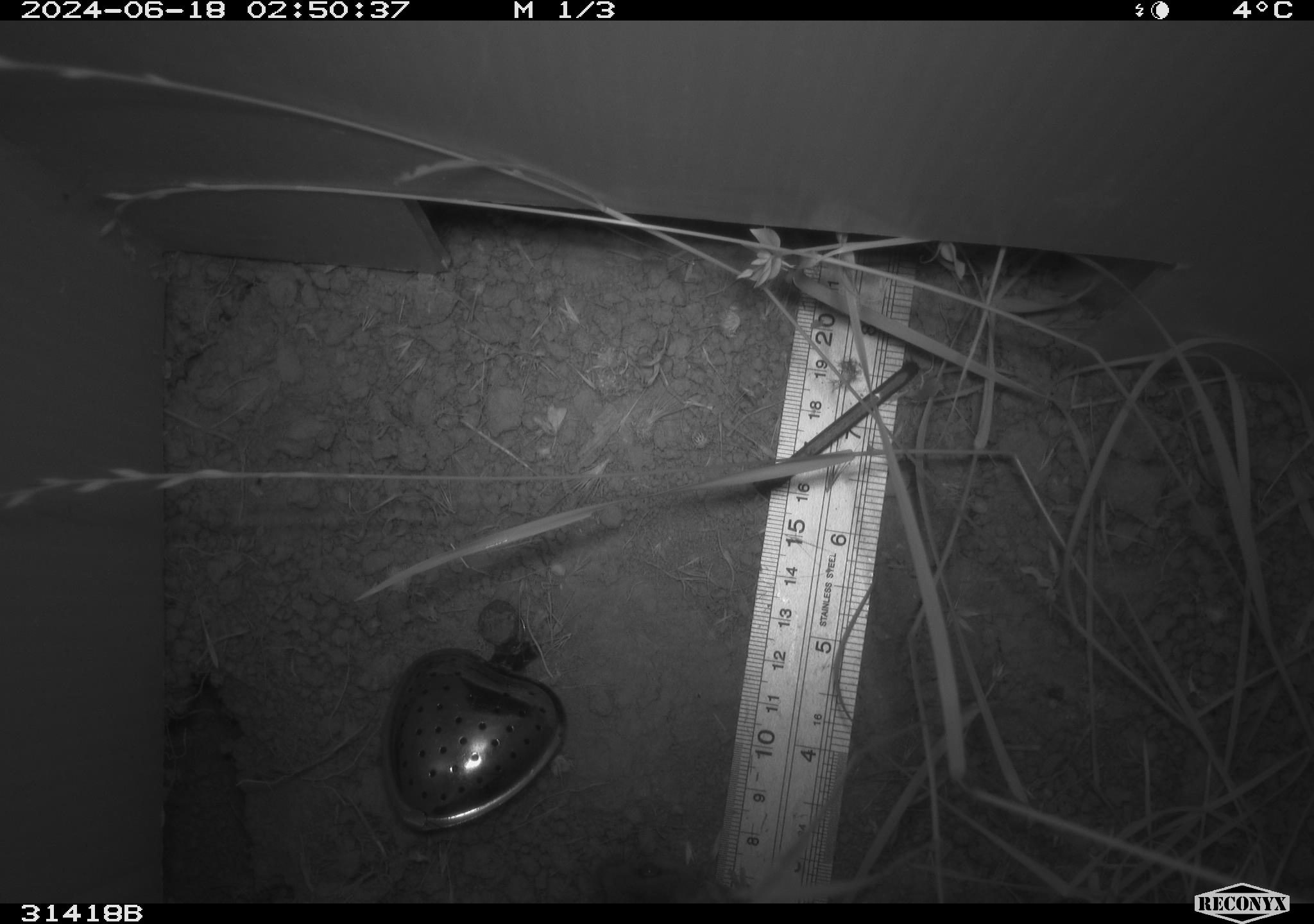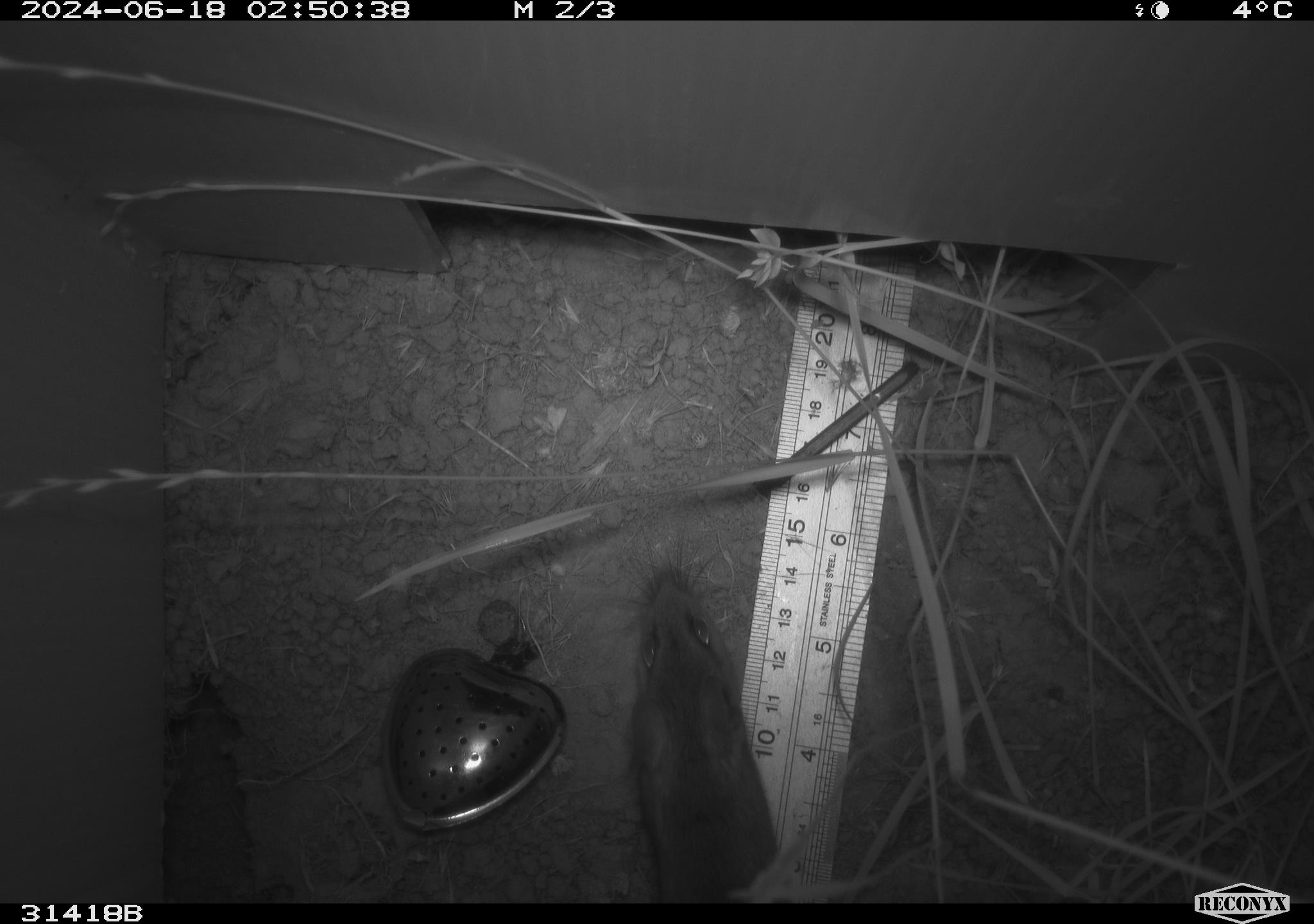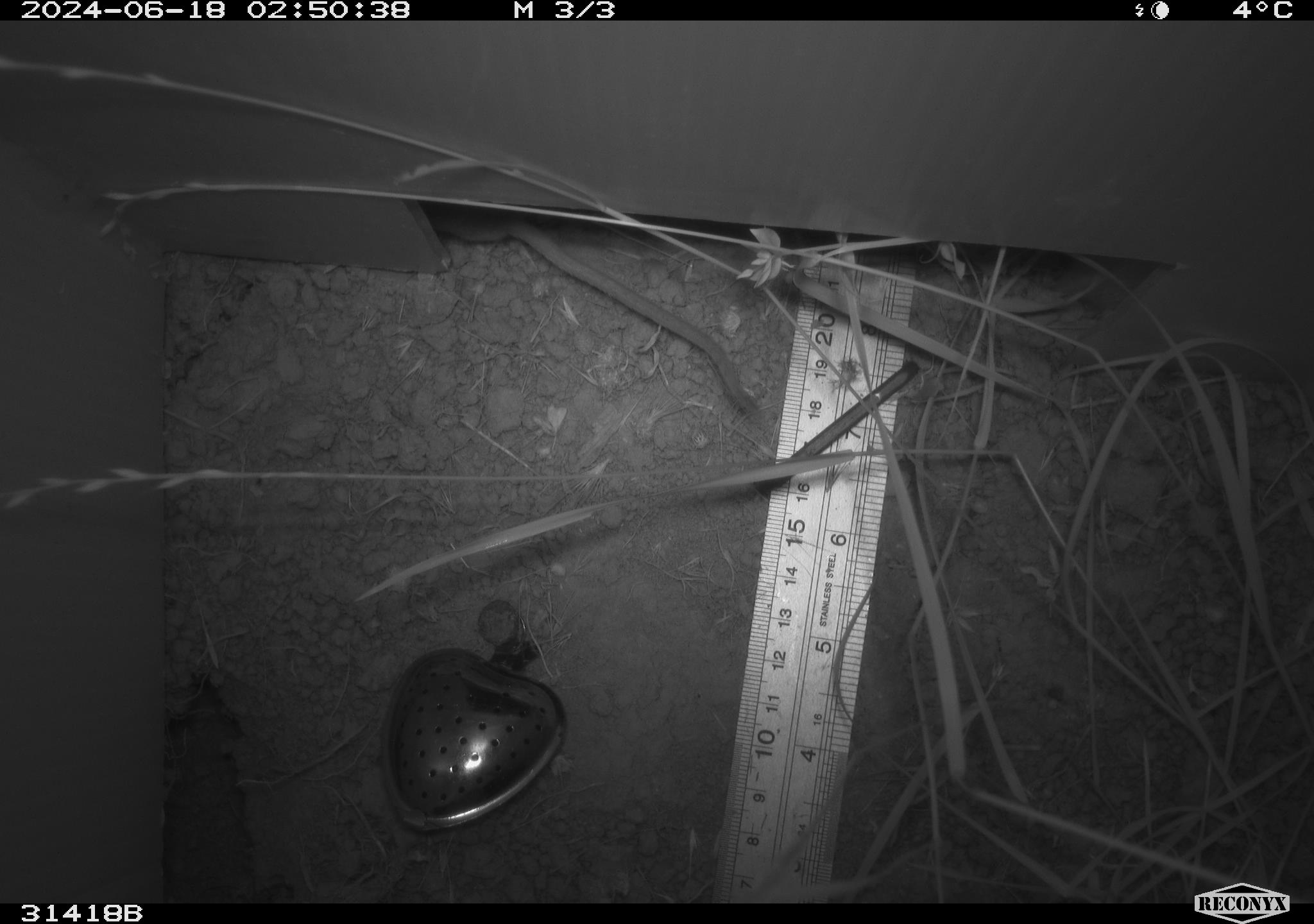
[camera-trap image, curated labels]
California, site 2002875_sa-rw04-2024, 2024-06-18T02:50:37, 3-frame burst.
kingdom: Animalia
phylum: Chordata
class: Mammalia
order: Rodentia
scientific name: Rodentia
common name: rodent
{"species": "rodent (Rodentia)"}